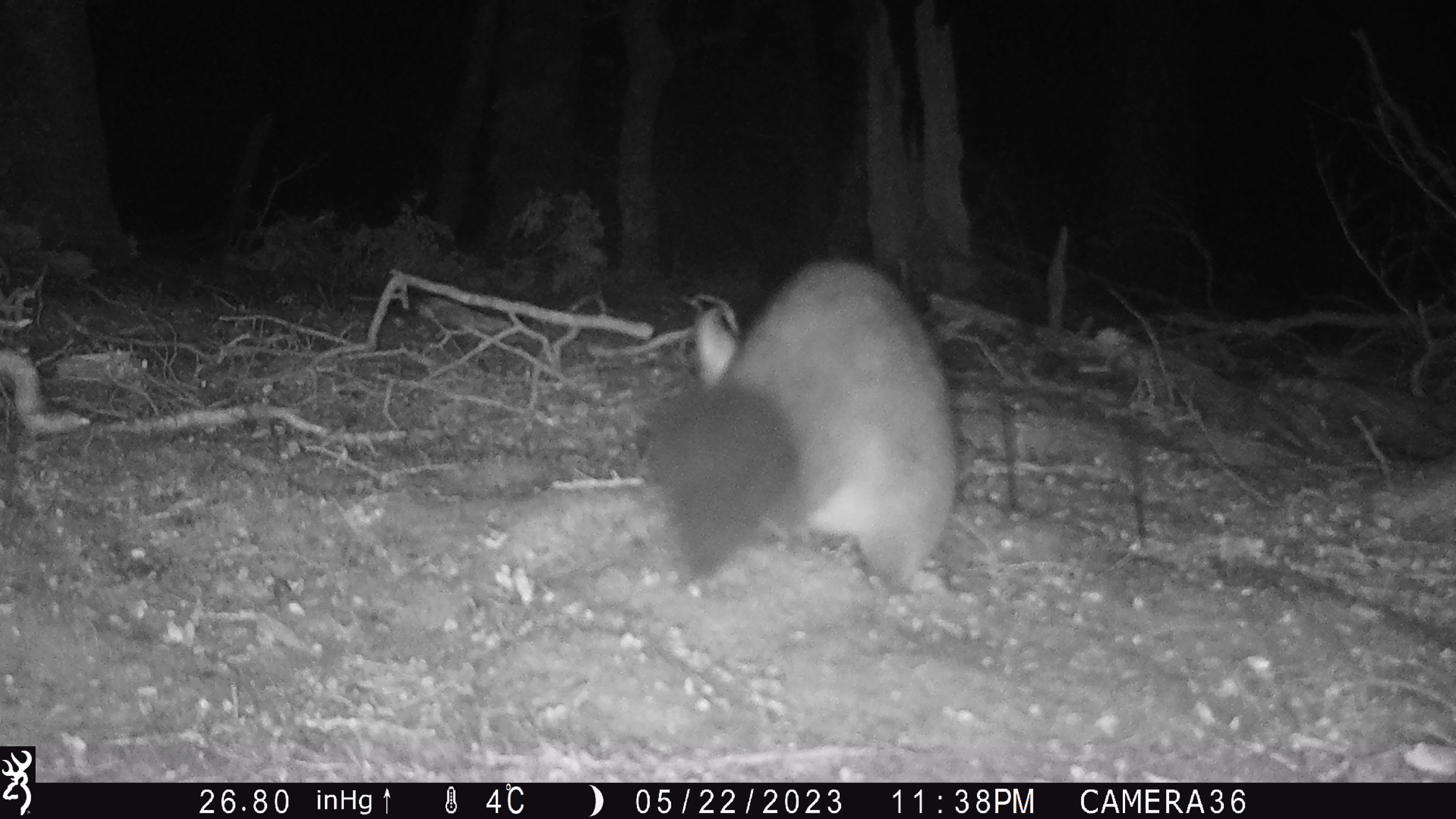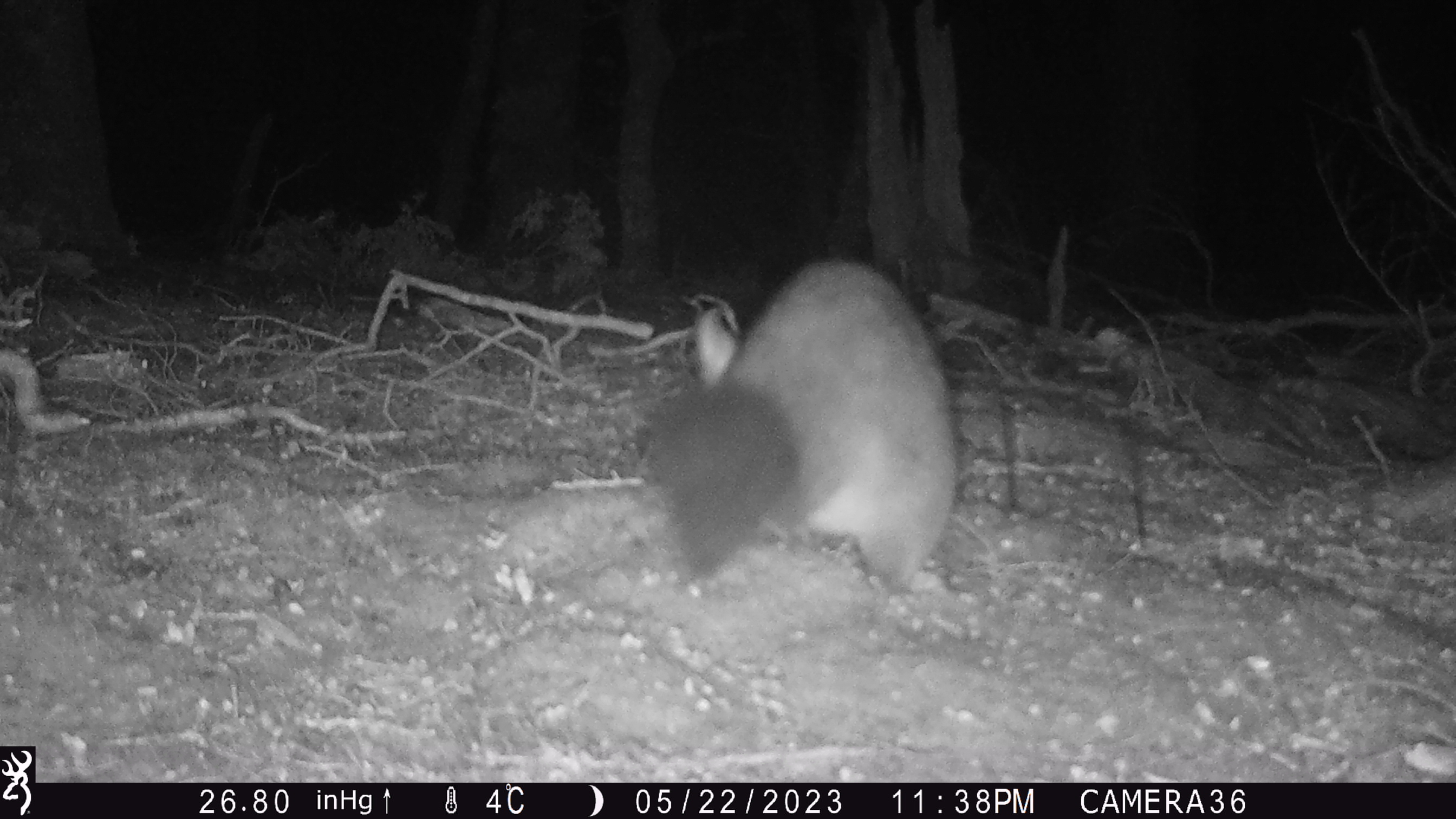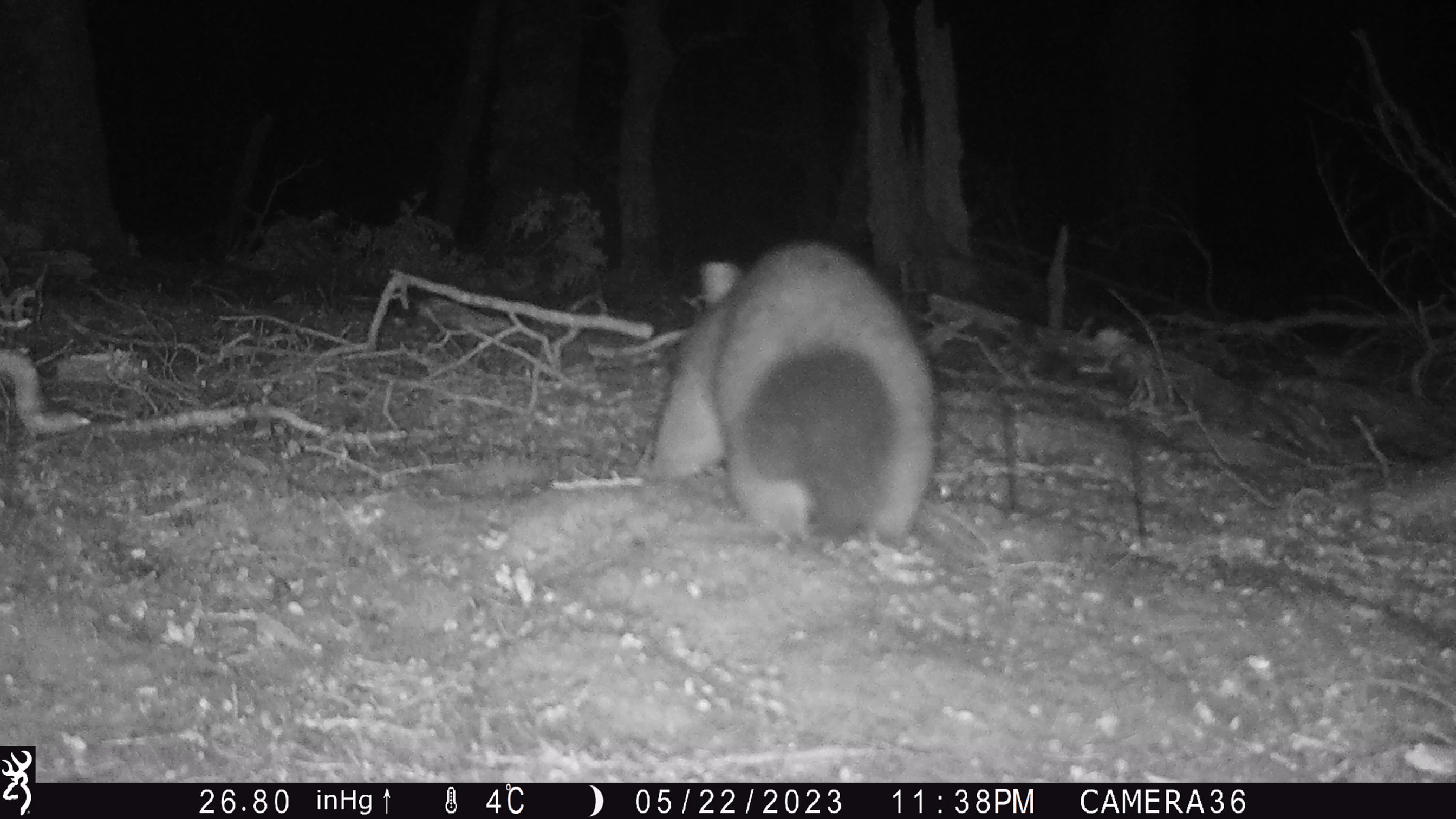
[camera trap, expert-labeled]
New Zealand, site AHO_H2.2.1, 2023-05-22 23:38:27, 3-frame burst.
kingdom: Animalia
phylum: Chordata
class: Mammalia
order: Diprotodontia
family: Phalangeridae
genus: Trichosurus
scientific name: Trichosurus vulpecula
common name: common brushtail possum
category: possum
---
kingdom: Animalia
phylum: Chordata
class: Mammalia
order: Carnivora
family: Mustelidae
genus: Mustela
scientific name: Mustela erminea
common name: stoat